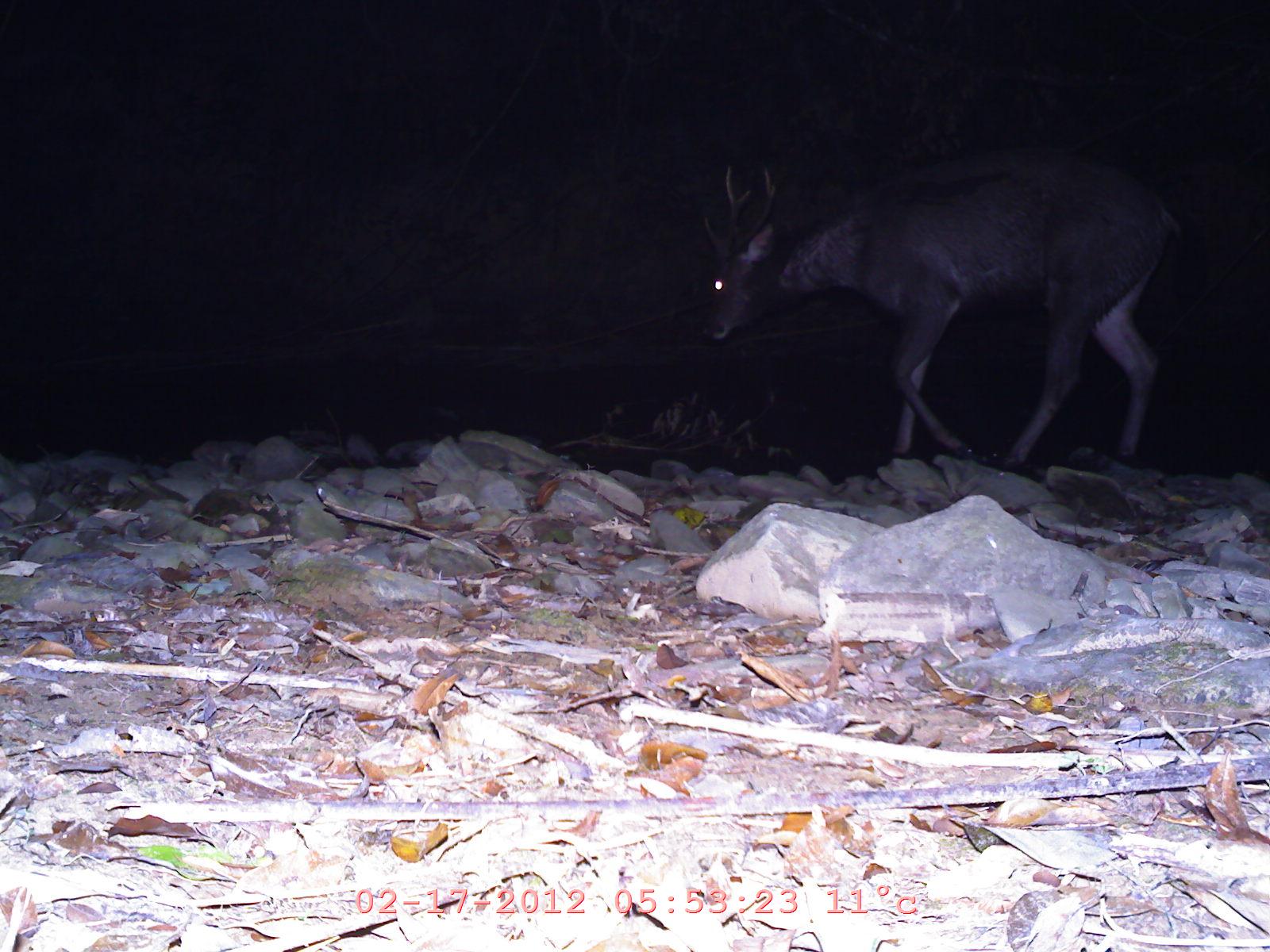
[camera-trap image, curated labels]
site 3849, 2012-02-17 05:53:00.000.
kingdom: Animalia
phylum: Chordata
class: Mammalia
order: Artiodactyla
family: Cervidae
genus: Rusa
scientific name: Rusa unicolor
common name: sambar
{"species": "Rusa unicolor (sambar)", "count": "1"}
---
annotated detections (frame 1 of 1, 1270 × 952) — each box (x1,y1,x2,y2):
rusa unicolor: (701,151,1182,470)